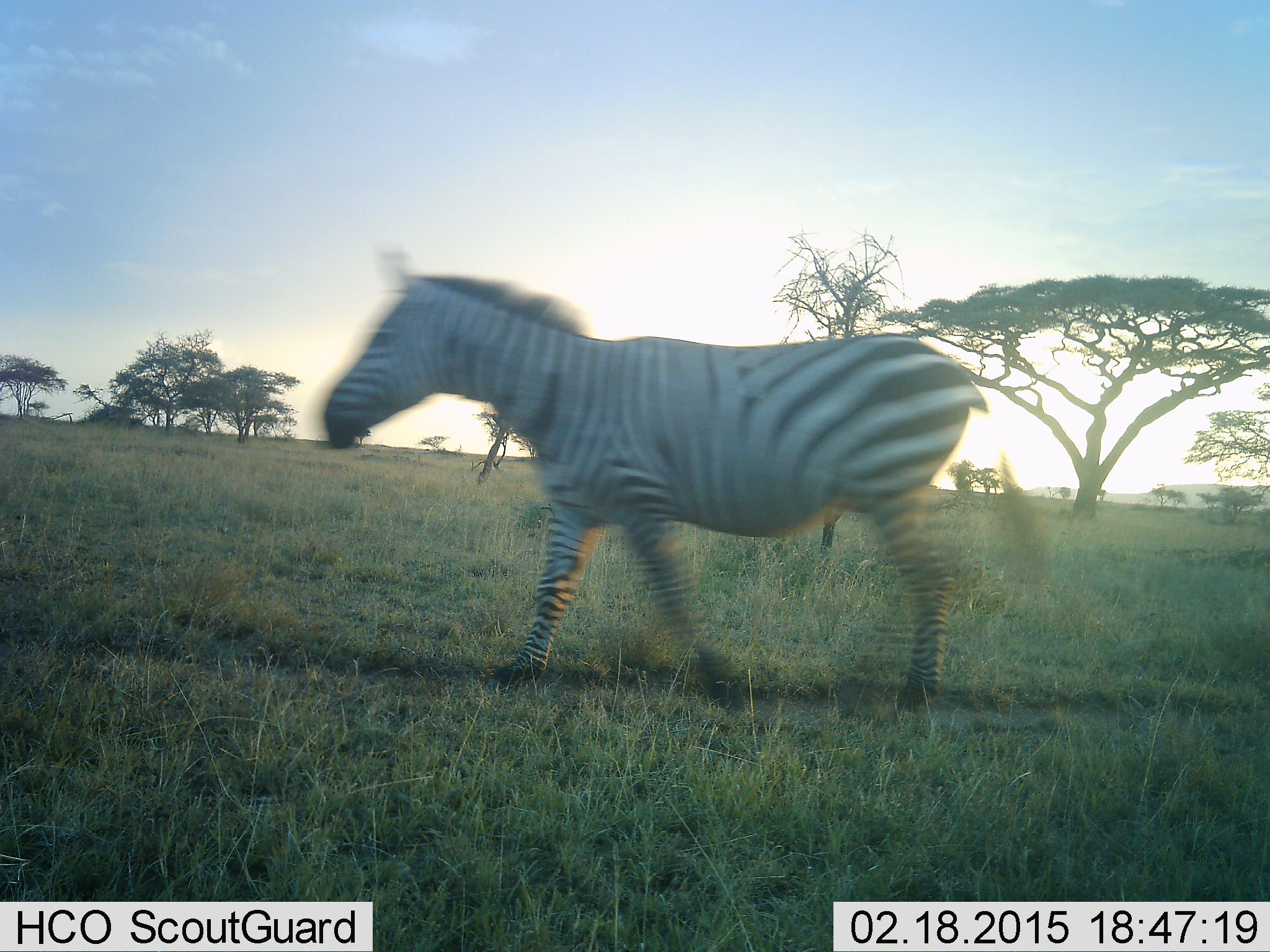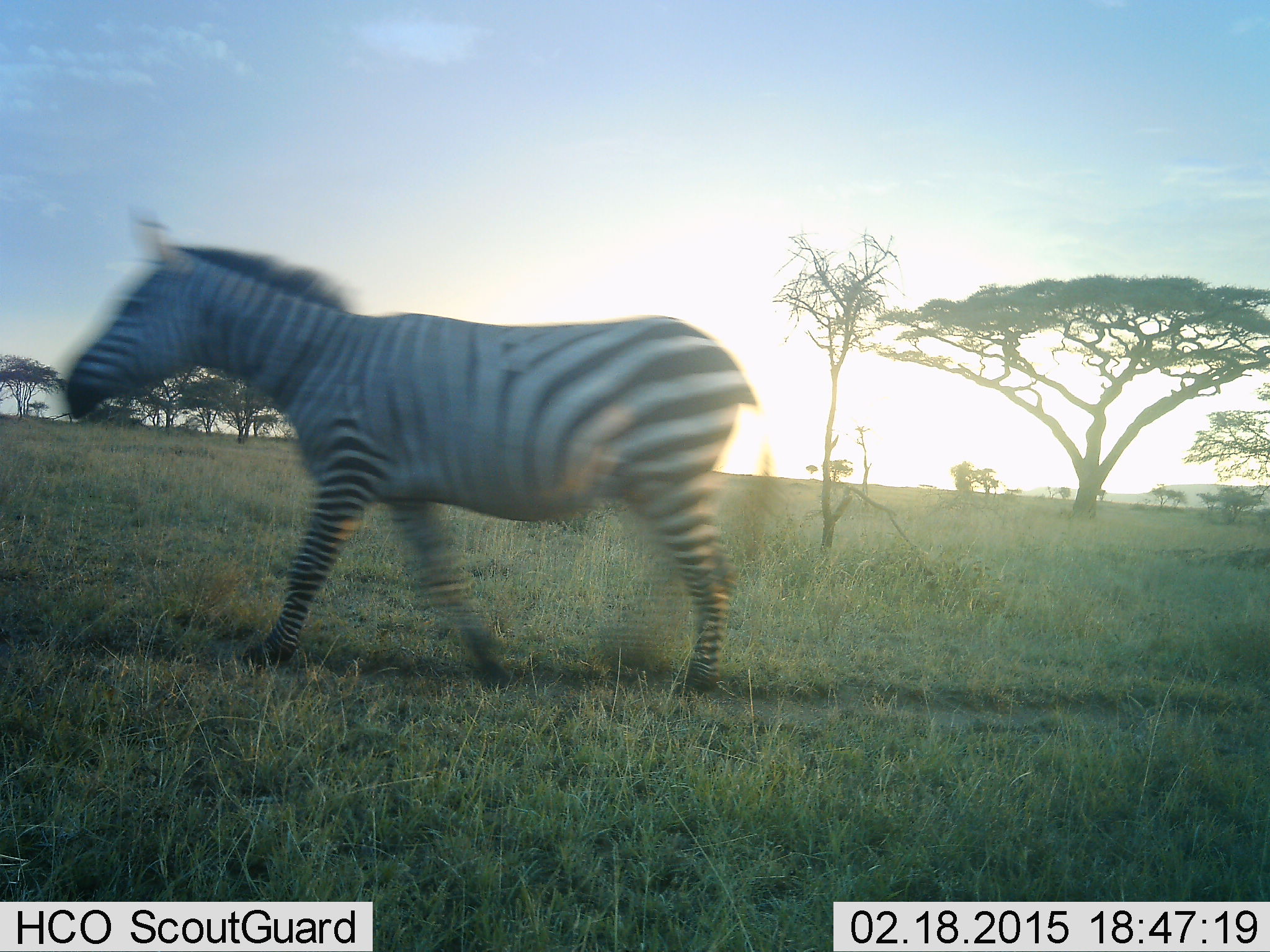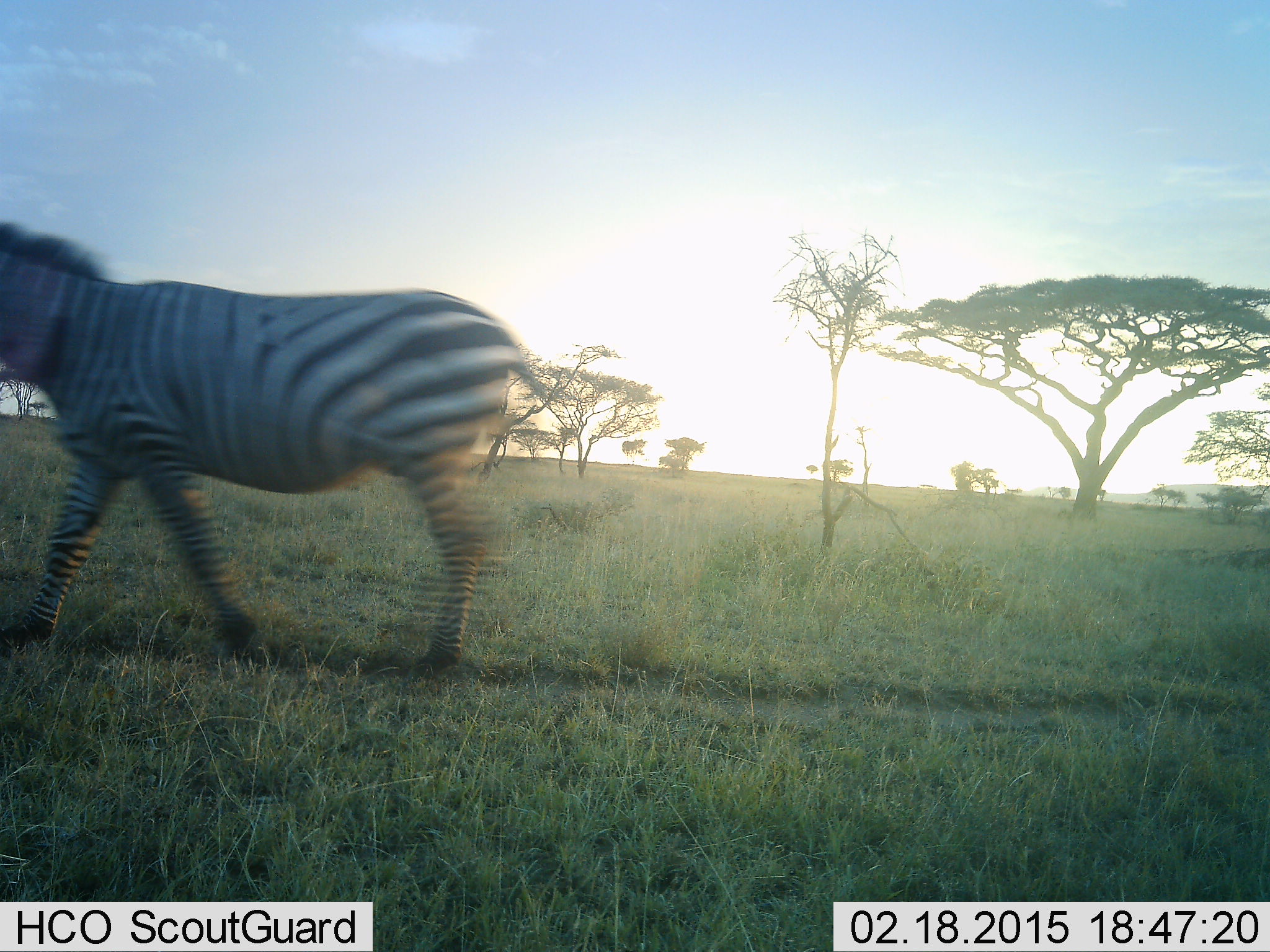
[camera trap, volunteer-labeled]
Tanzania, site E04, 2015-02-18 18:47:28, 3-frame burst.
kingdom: Animalia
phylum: Chordata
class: Mammalia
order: Perissodactyla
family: Equidae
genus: Equus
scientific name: Equus quagga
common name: plains zebra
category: zebra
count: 1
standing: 0%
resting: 0%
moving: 100%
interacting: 0%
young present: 0%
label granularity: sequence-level